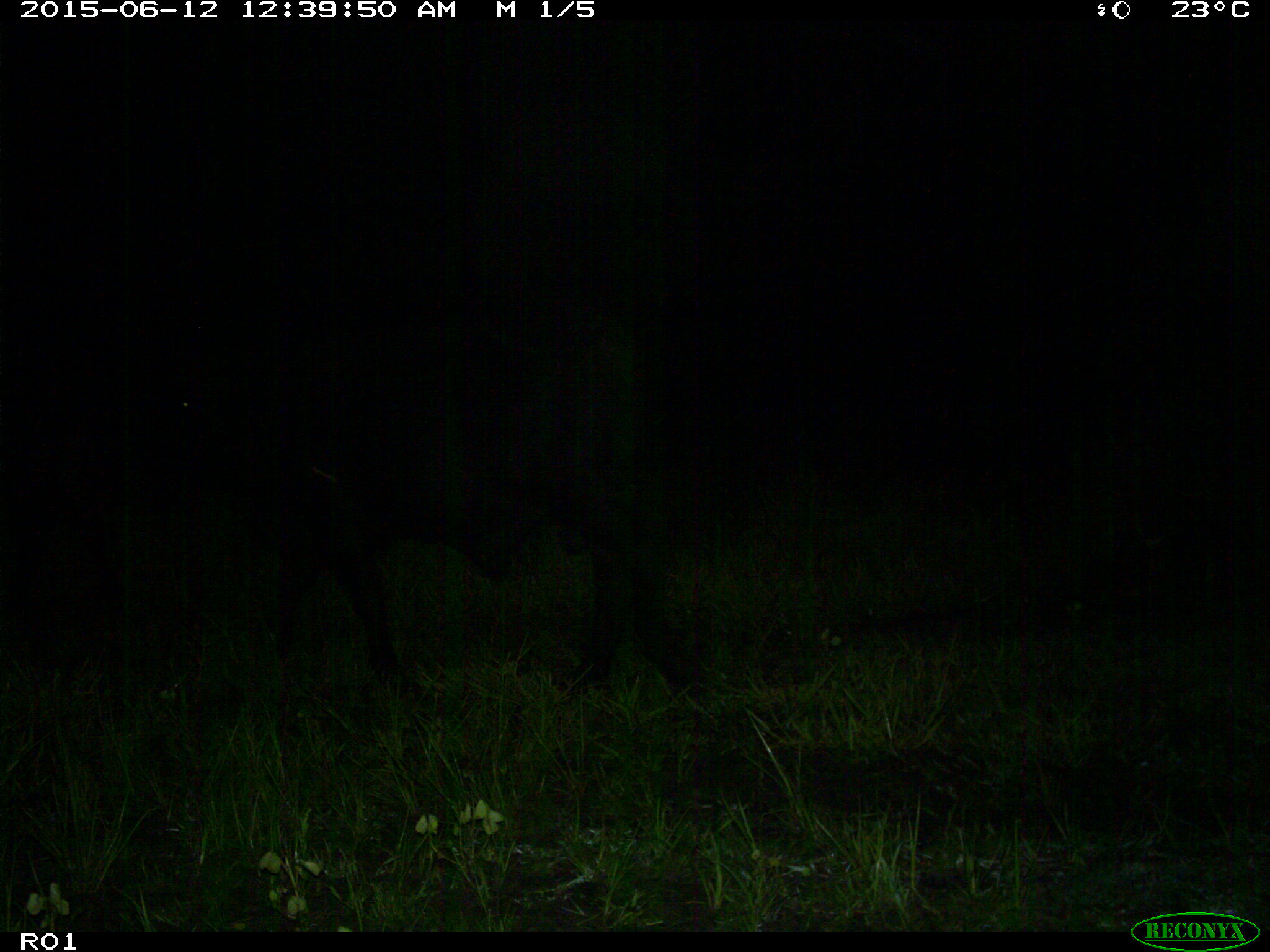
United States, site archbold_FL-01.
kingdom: Animalia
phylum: Chordata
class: Mammalia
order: Artiodactyla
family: Bovidae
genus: Bos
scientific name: Bos taurus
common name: domestic cow